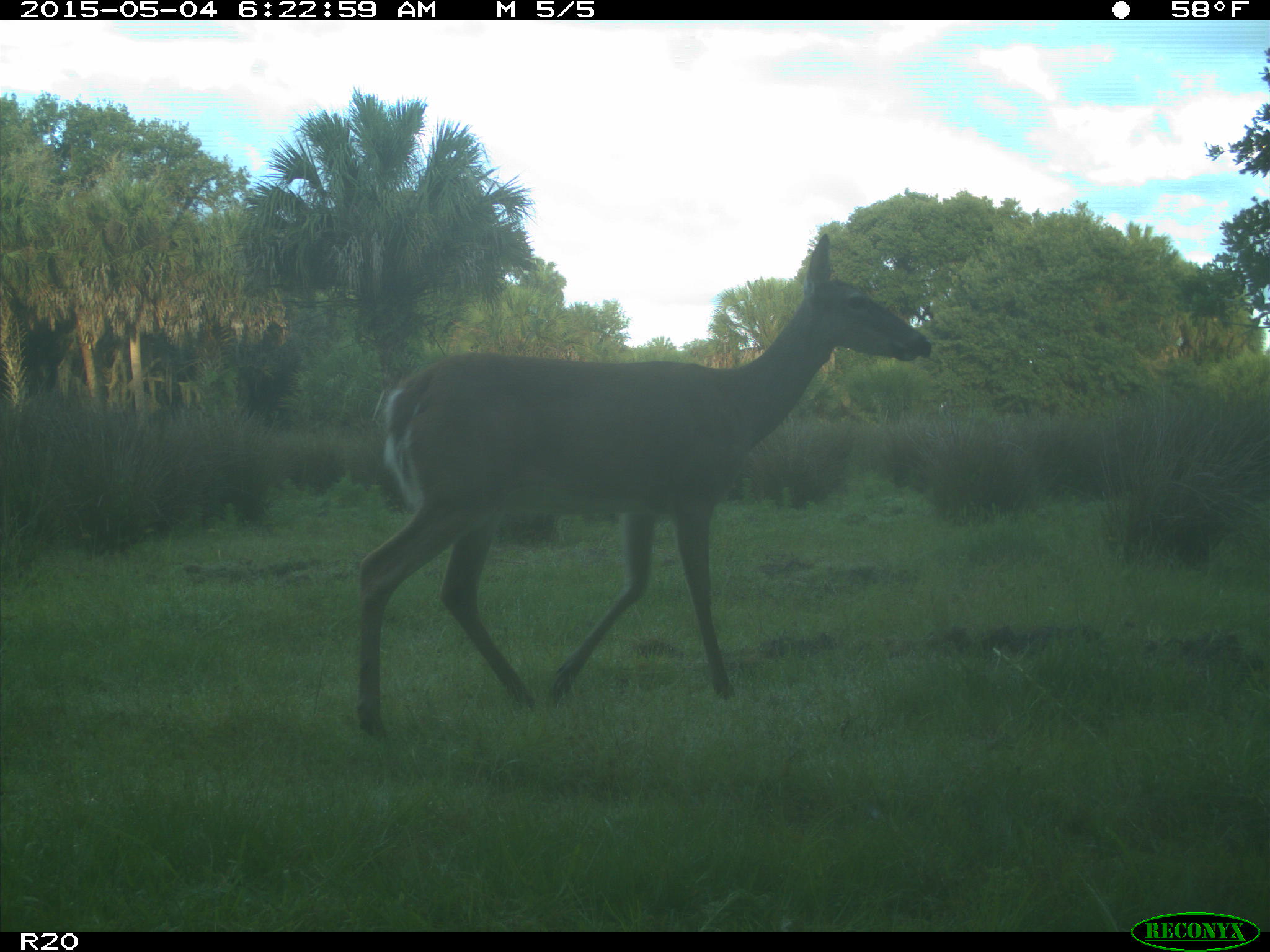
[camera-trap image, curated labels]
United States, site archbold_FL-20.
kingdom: Animalia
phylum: Chordata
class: Mammalia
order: Artiodactyla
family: Cervidae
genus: Odocoileus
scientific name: Odocoileus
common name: deer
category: unidentified deer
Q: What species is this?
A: Unidentified deer (deer) (Odocoileus).